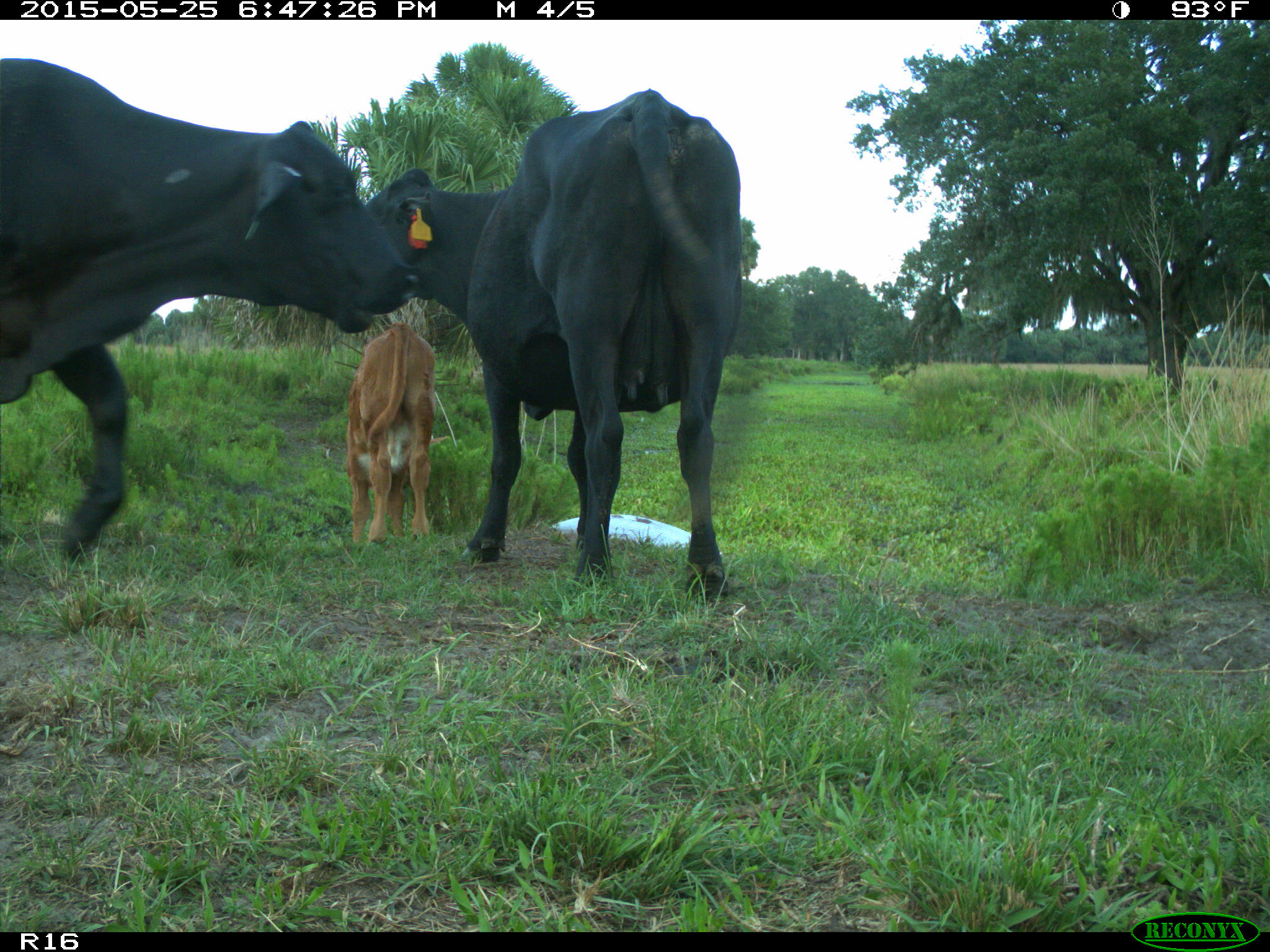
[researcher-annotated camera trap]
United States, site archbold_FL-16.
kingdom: Animalia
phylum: Chordata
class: Mammalia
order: Artiodactyla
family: Bovidae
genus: Bos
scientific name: Bos taurus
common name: domestic cow